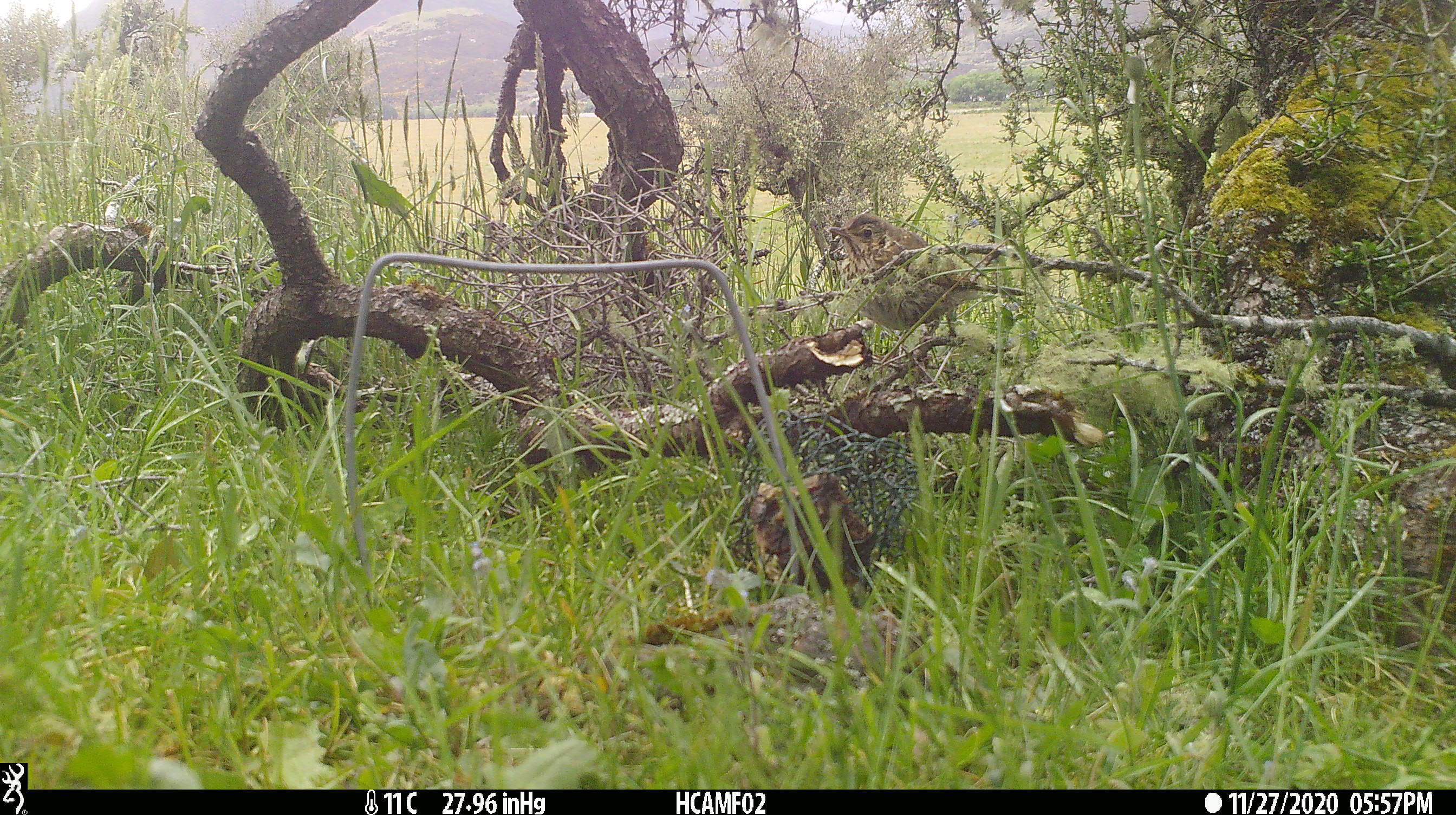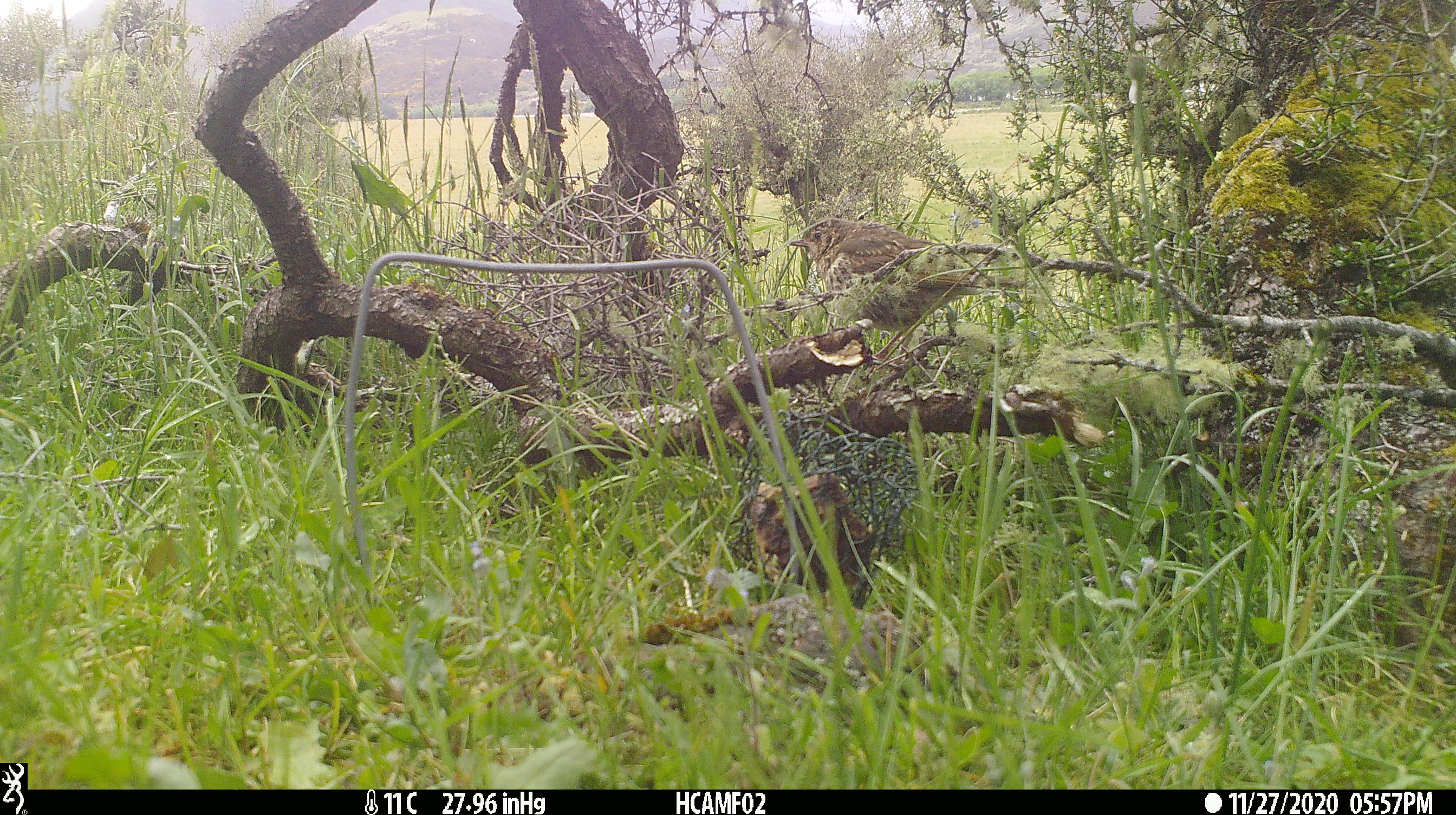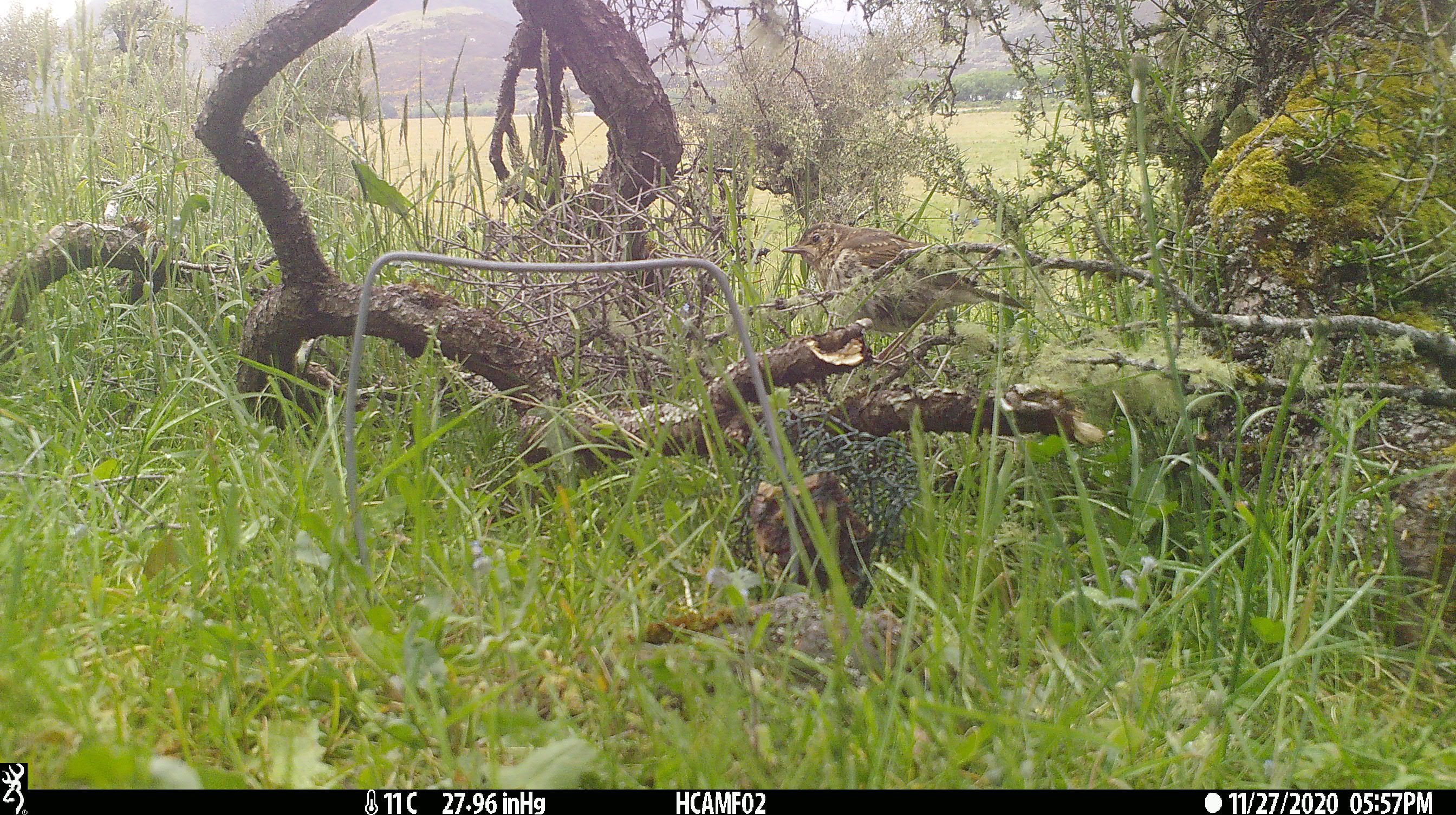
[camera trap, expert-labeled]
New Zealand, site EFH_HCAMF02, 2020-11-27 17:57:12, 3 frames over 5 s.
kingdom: Animalia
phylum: Chordata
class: Aves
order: Passeriformes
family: Turdidae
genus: Turdus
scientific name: Turdus philomelos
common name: song thrush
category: thrush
Thrush (song thrush) (Turdus philomelos).